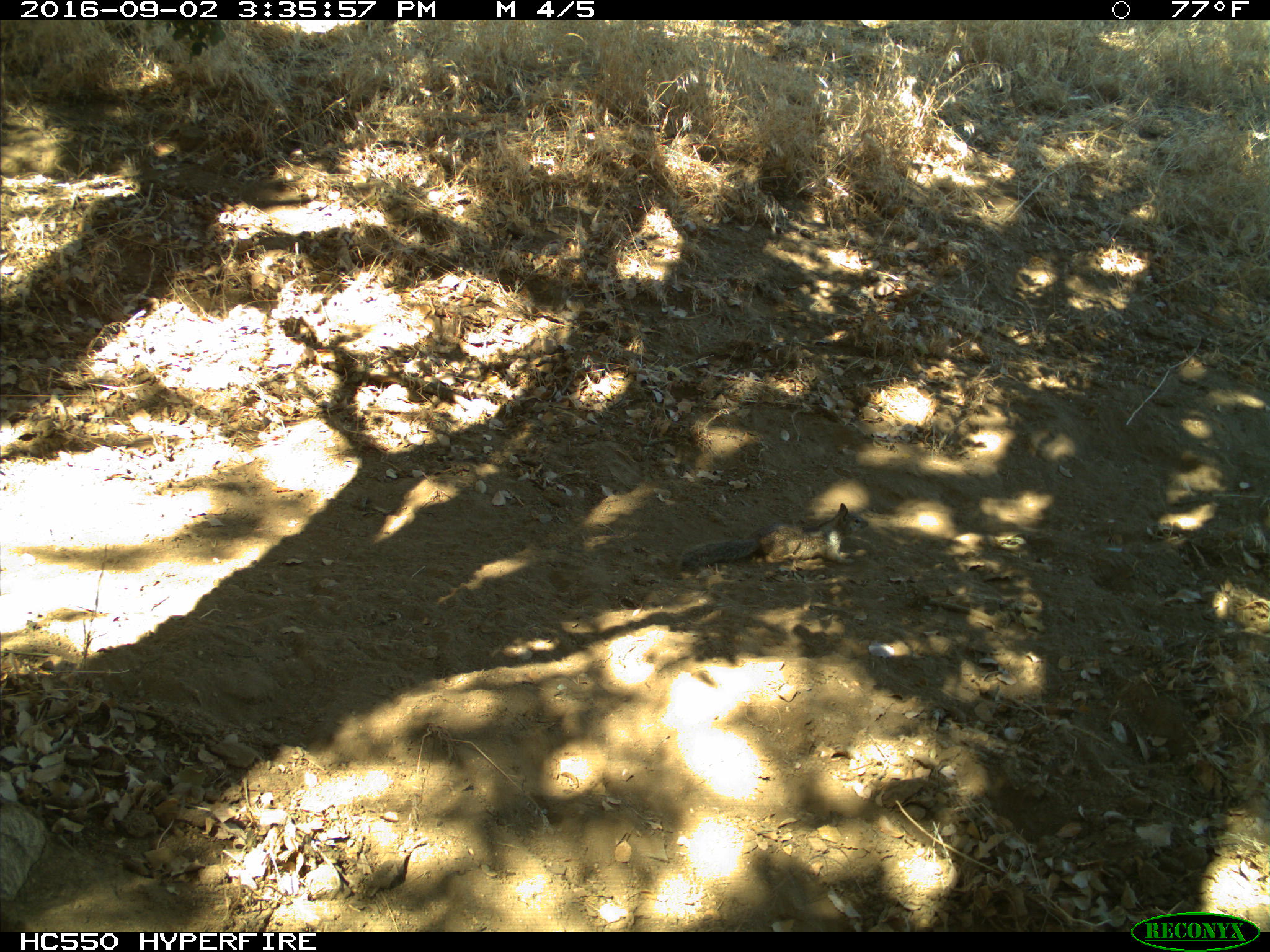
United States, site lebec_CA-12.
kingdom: Animalia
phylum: Chordata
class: Mammalia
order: Rodentia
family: Sciuridae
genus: Otospermophilus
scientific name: Otospermophilus beecheyi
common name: california ground squirrel